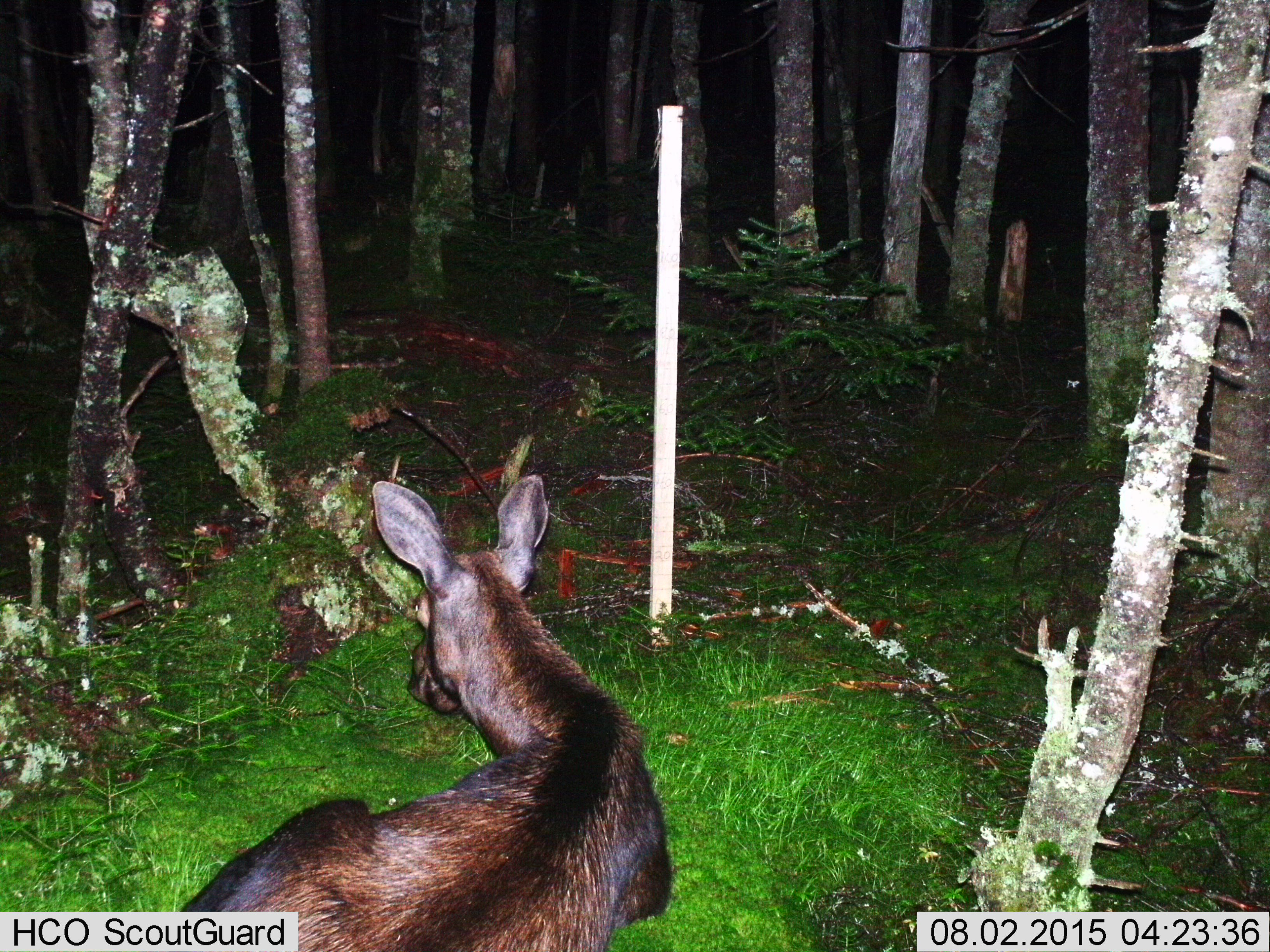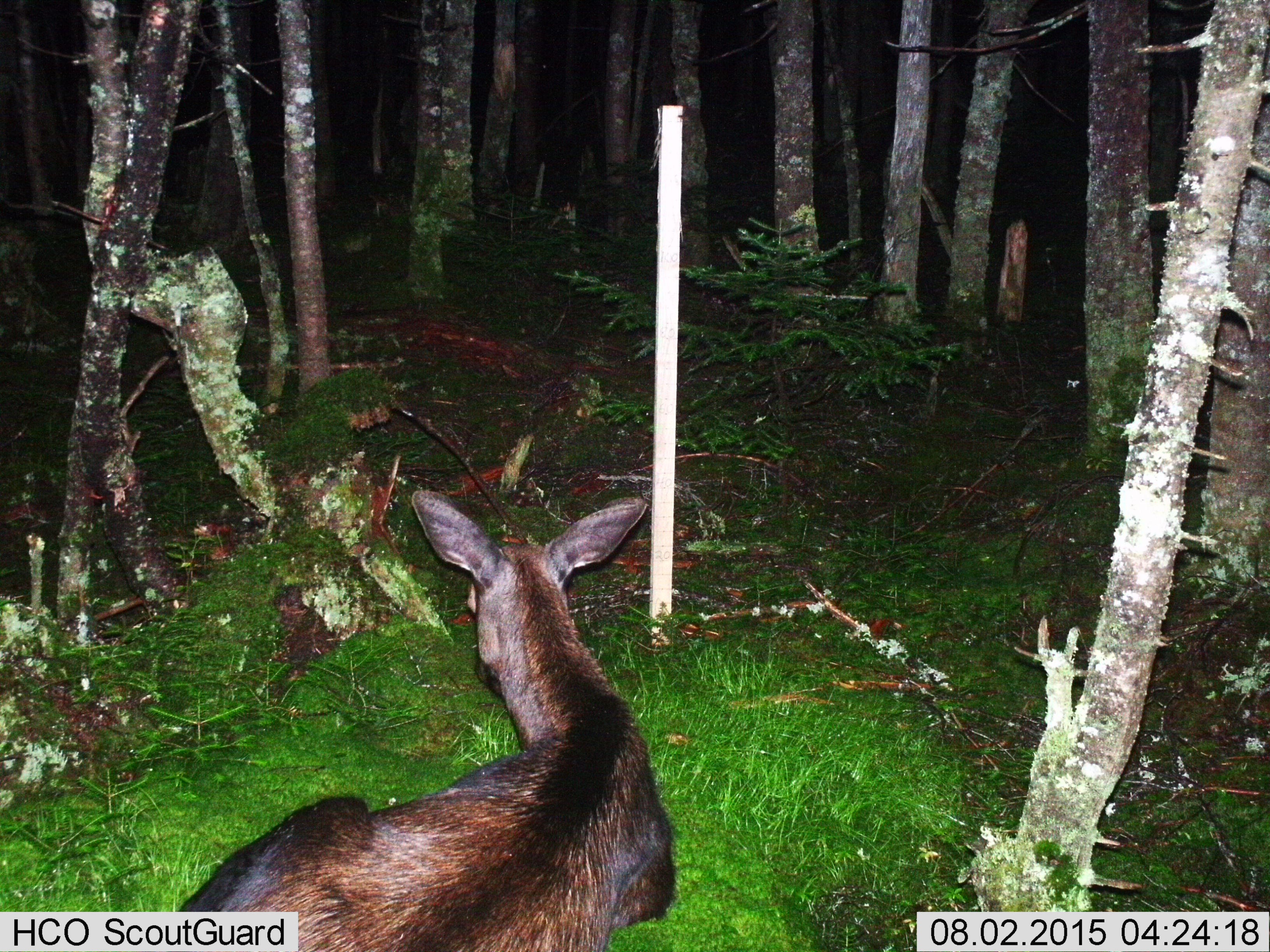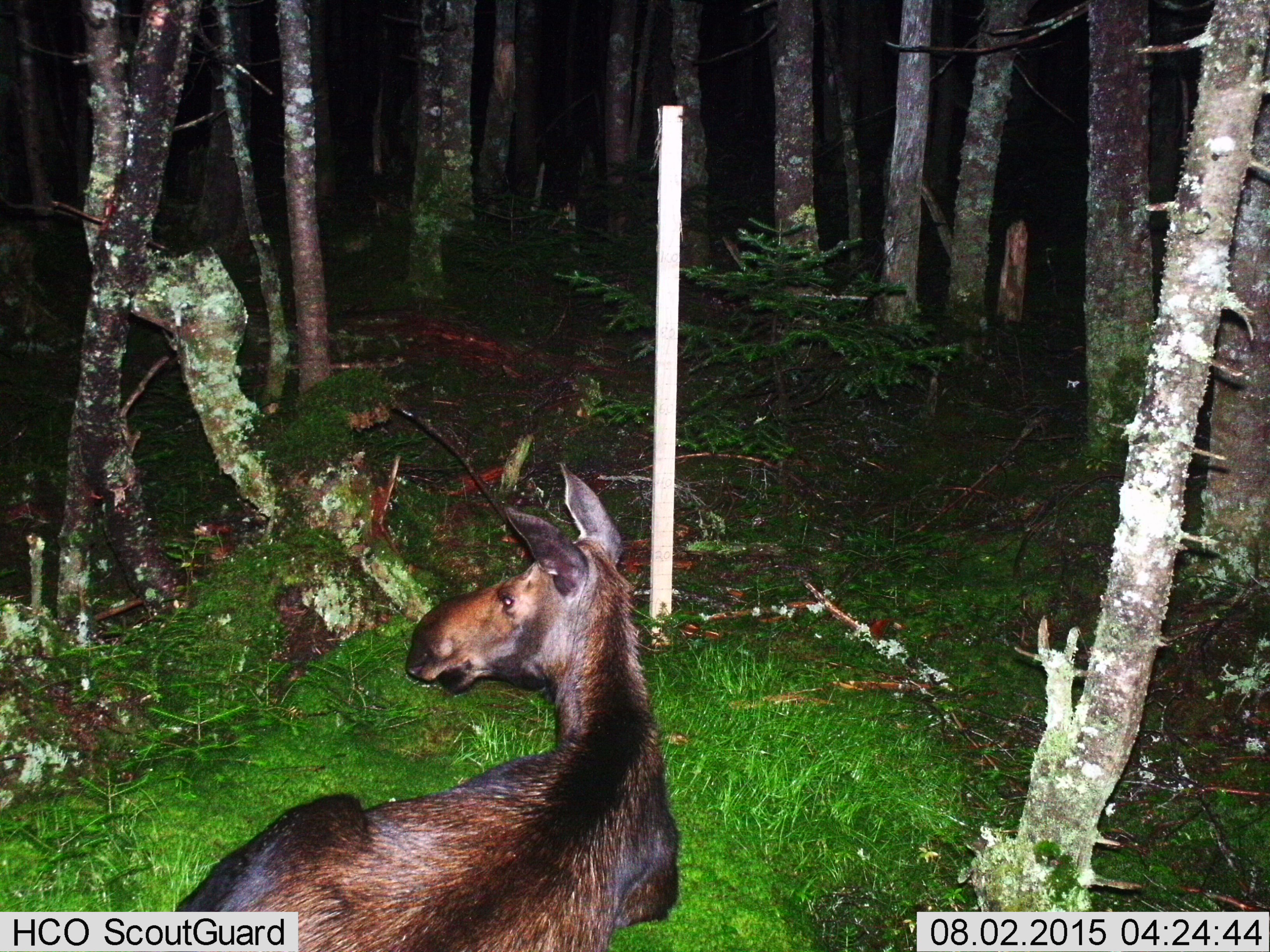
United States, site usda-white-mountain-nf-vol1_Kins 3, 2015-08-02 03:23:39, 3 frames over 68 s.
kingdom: Animalia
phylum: Chordata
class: Mammalia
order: Artiodactyla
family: Cervidae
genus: Alces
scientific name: Alces alces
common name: moose